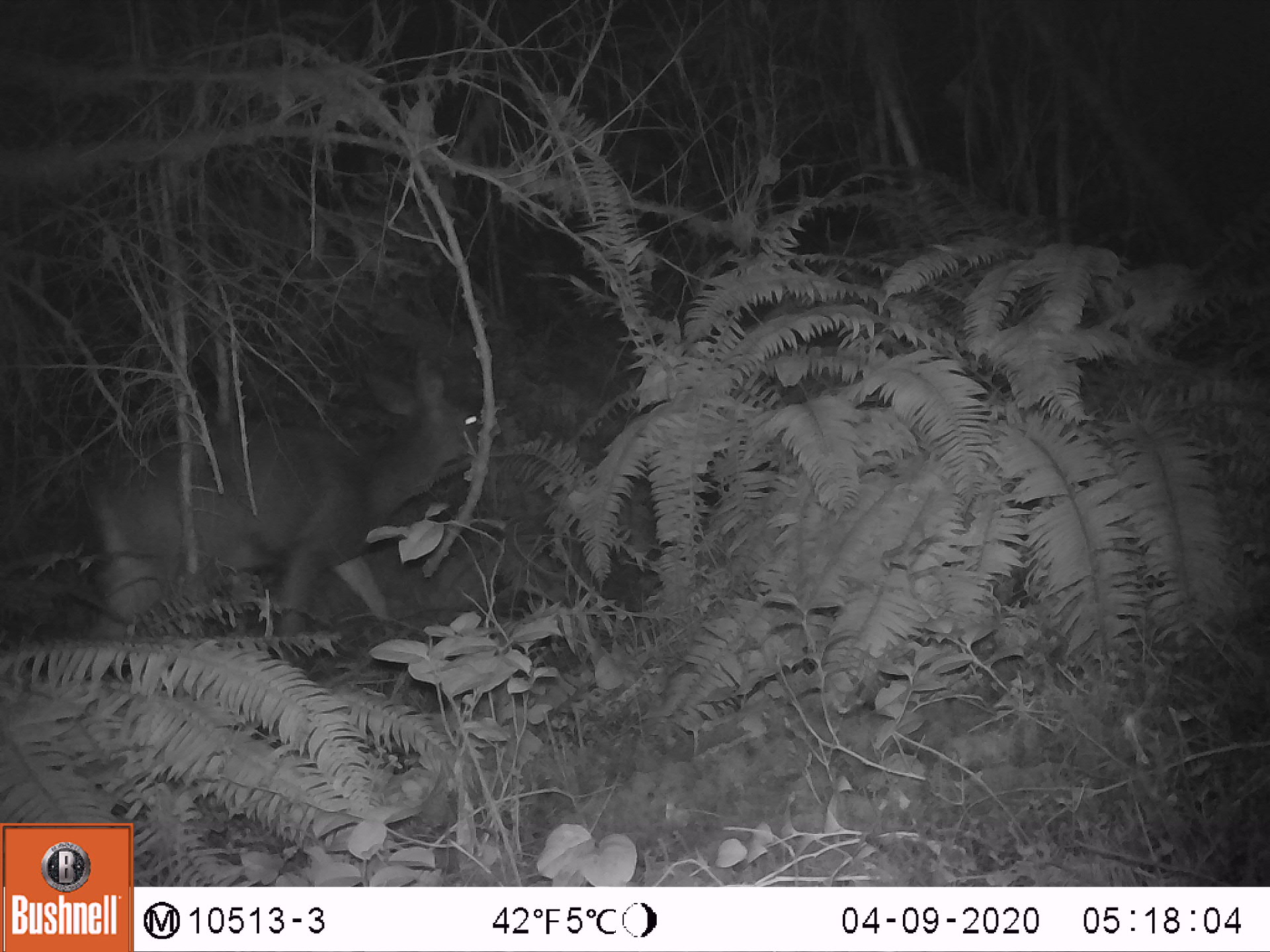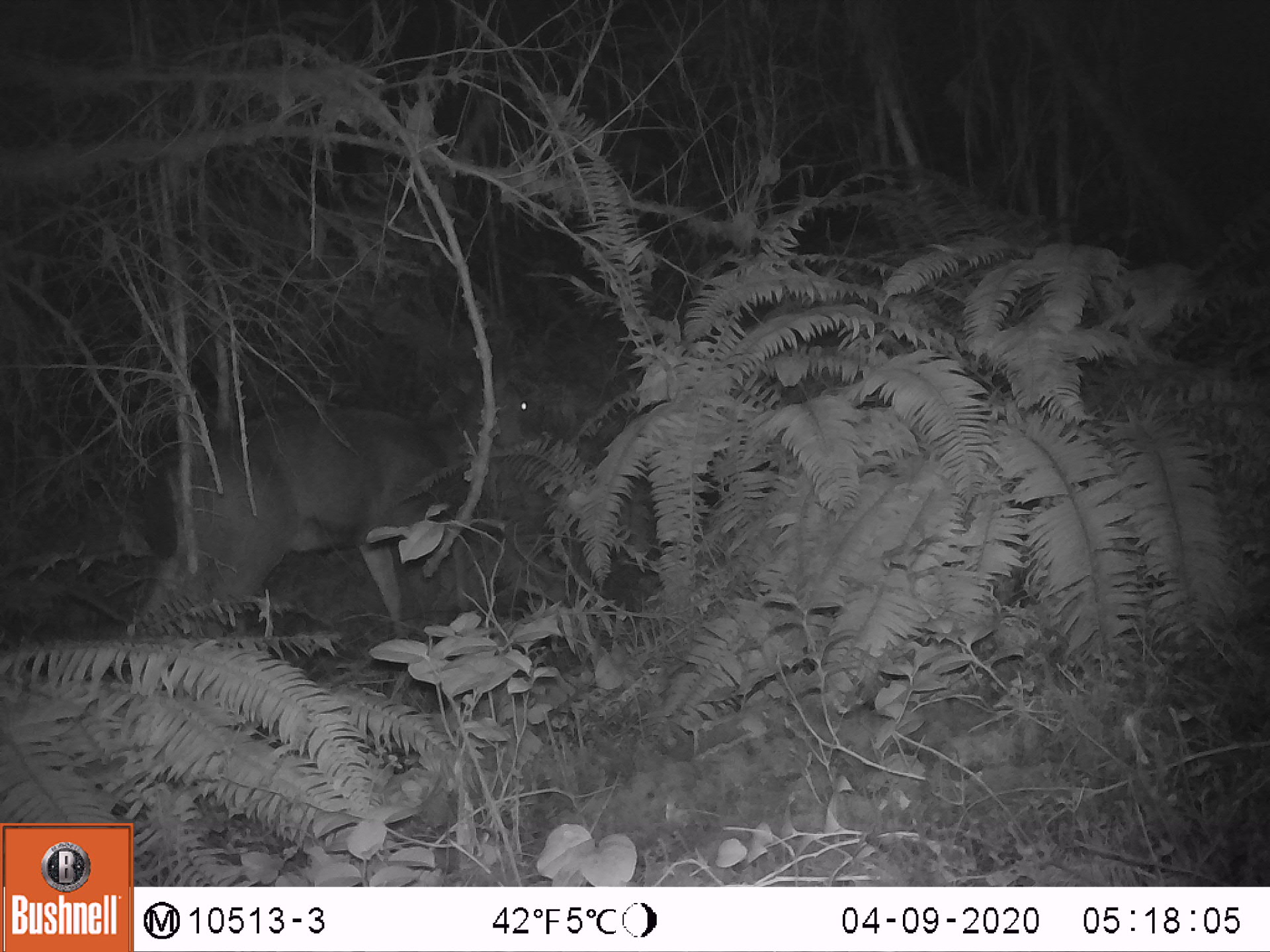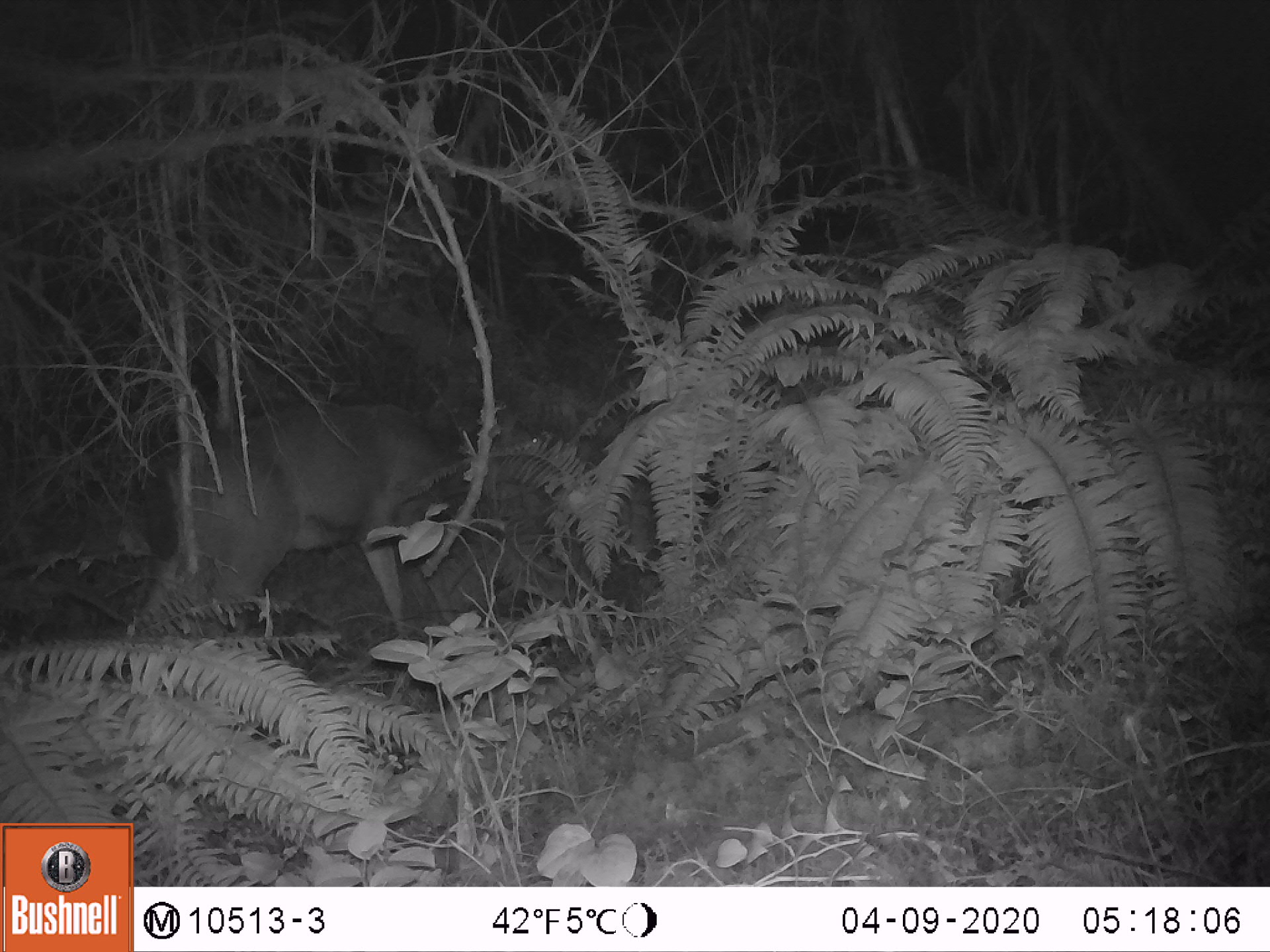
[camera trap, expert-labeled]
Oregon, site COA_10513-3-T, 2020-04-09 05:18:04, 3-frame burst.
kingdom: Animalia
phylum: Chordata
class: Mammalia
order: Artiodactyla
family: Cervidae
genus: Odocoileus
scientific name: Odocoileus hemionus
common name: black-tailed deer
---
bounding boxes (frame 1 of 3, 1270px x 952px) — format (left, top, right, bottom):
black-tailed deer: (71, 356, 488, 634)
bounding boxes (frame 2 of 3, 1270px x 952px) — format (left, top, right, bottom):
black-tailed deer: (139, 351, 554, 633)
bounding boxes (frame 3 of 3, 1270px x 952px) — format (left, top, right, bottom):
black-tailed deer: (137, 366, 490, 633)